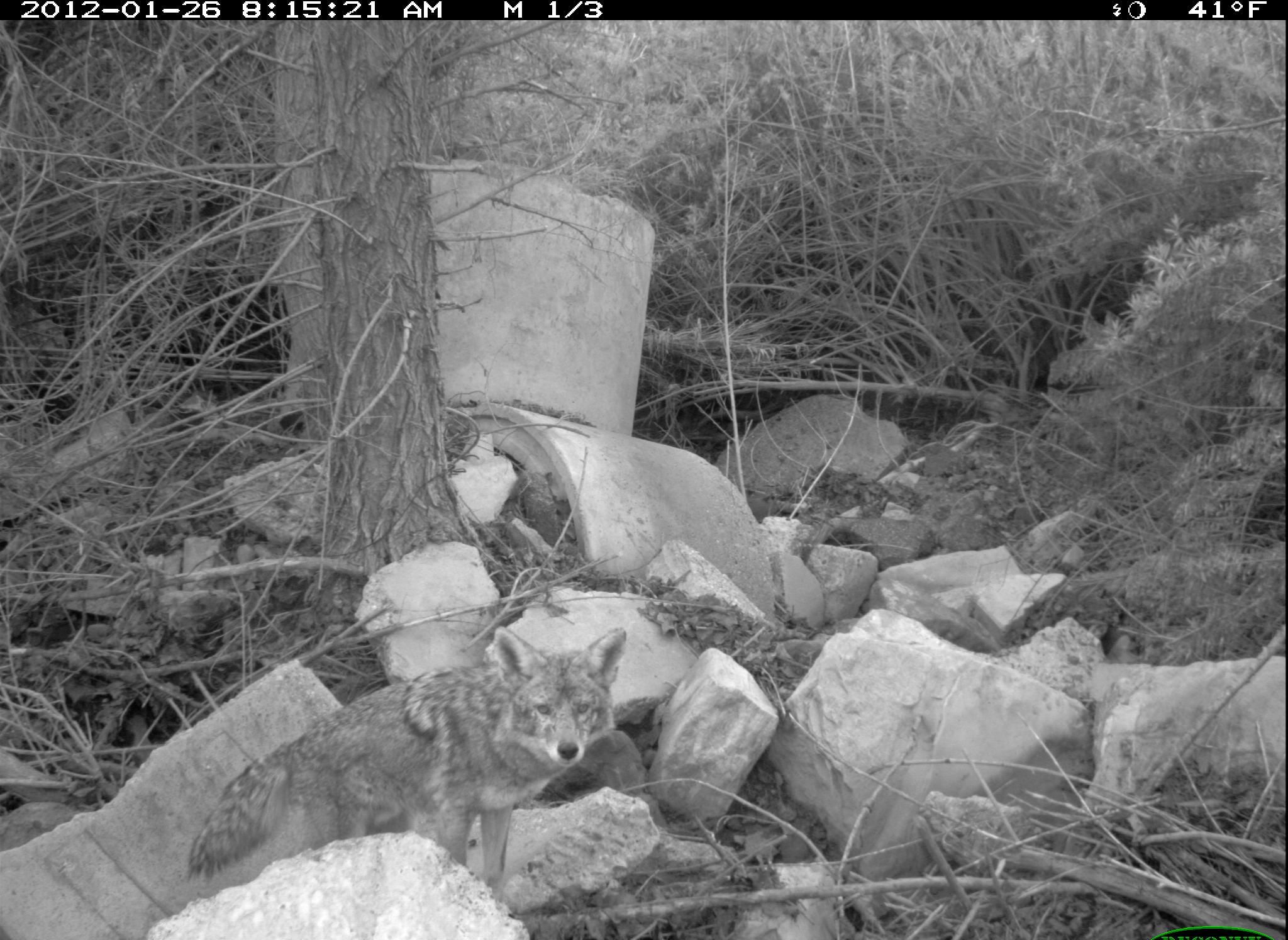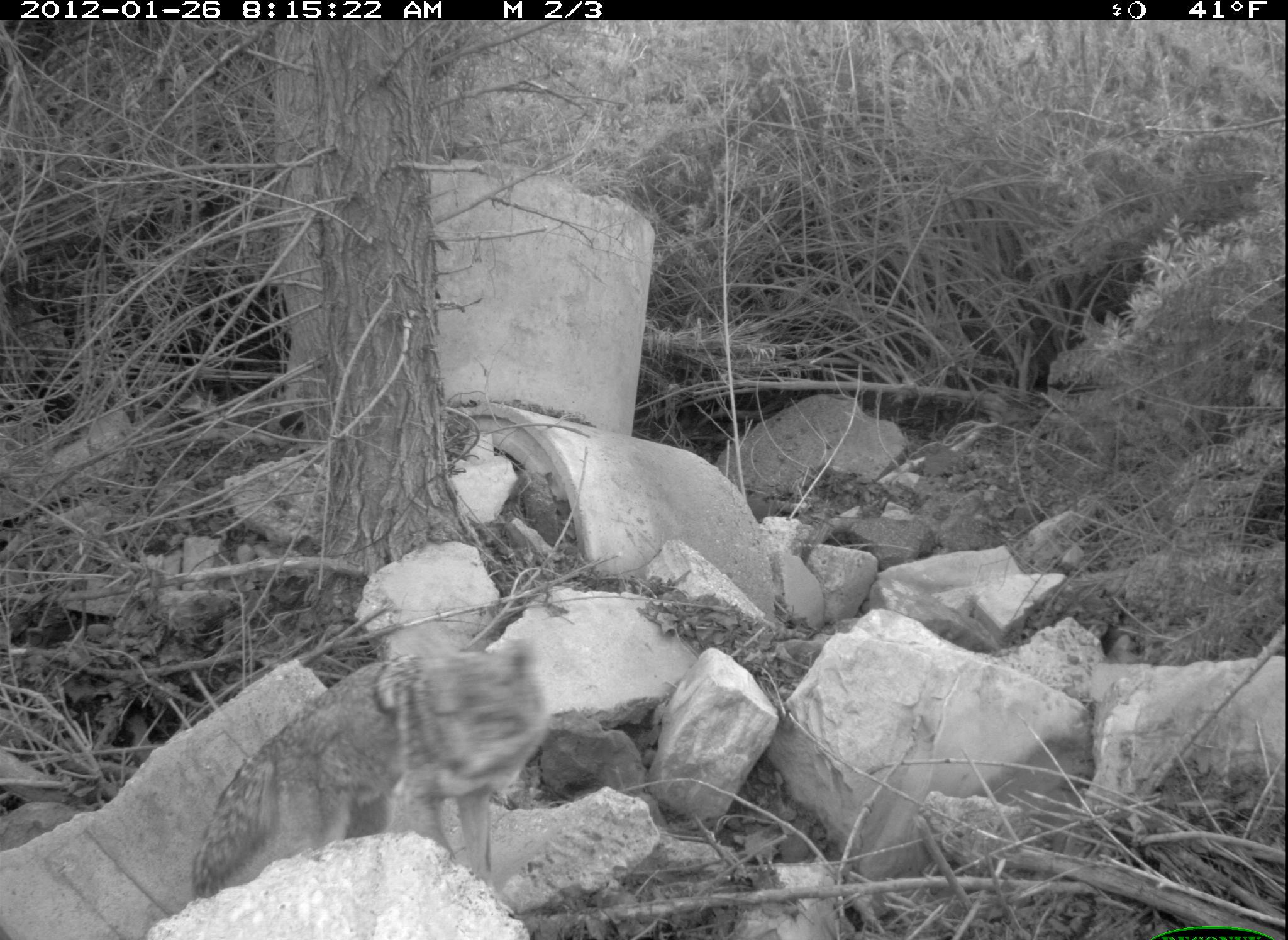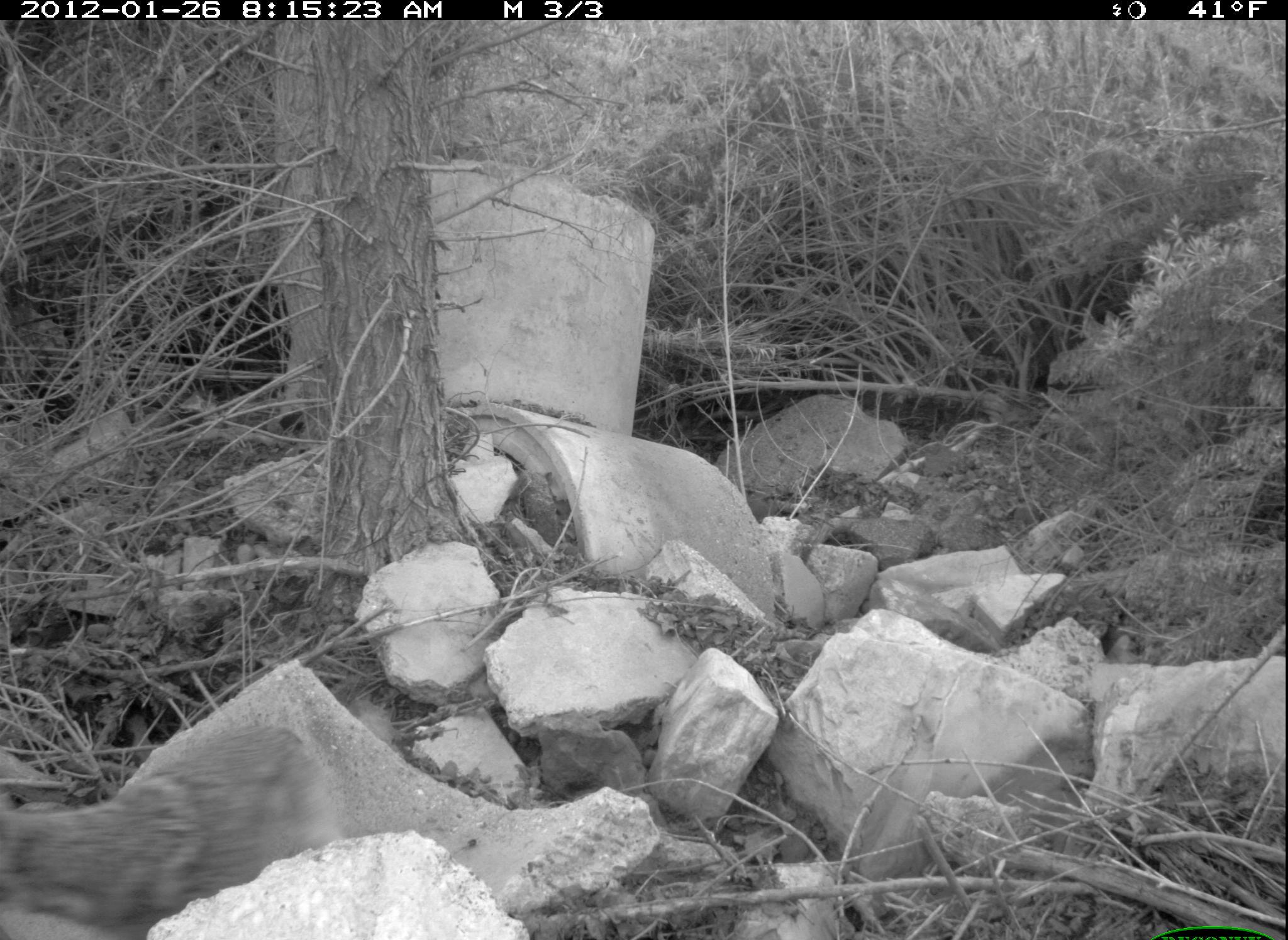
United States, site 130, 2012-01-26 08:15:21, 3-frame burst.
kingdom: Animalia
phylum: Chordata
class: Mammalia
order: Carnivora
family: Canidae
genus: Canis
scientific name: Canis latrans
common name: coyote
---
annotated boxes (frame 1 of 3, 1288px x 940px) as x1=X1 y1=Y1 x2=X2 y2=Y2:
coyote: x1=167 y1=612 x2=652 y2=918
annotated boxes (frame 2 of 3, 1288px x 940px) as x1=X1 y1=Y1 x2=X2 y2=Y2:
coyote: x1=114 y1=615 x2=564 y2=900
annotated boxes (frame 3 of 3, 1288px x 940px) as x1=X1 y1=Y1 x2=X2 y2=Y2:
coyote: x1=11 y1=717 x2=361 y2=916